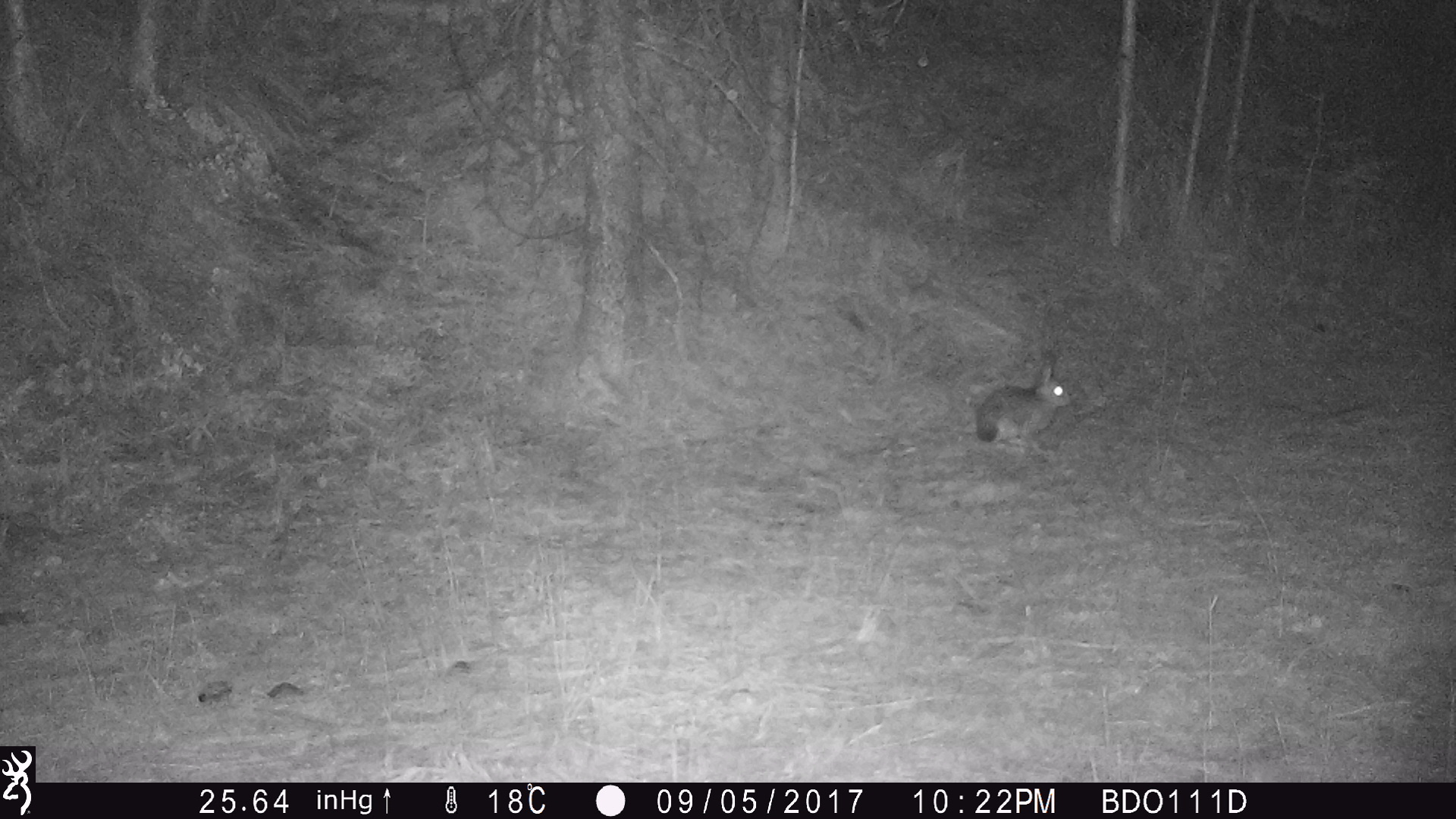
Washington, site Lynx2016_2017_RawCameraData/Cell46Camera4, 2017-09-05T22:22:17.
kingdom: Animalia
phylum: Chordata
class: Mammalia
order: Lagomorpha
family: Leporidae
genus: Lepus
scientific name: Lepus americanus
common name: snowshoe hare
Lepus americanus (snowshoe hare). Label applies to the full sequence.